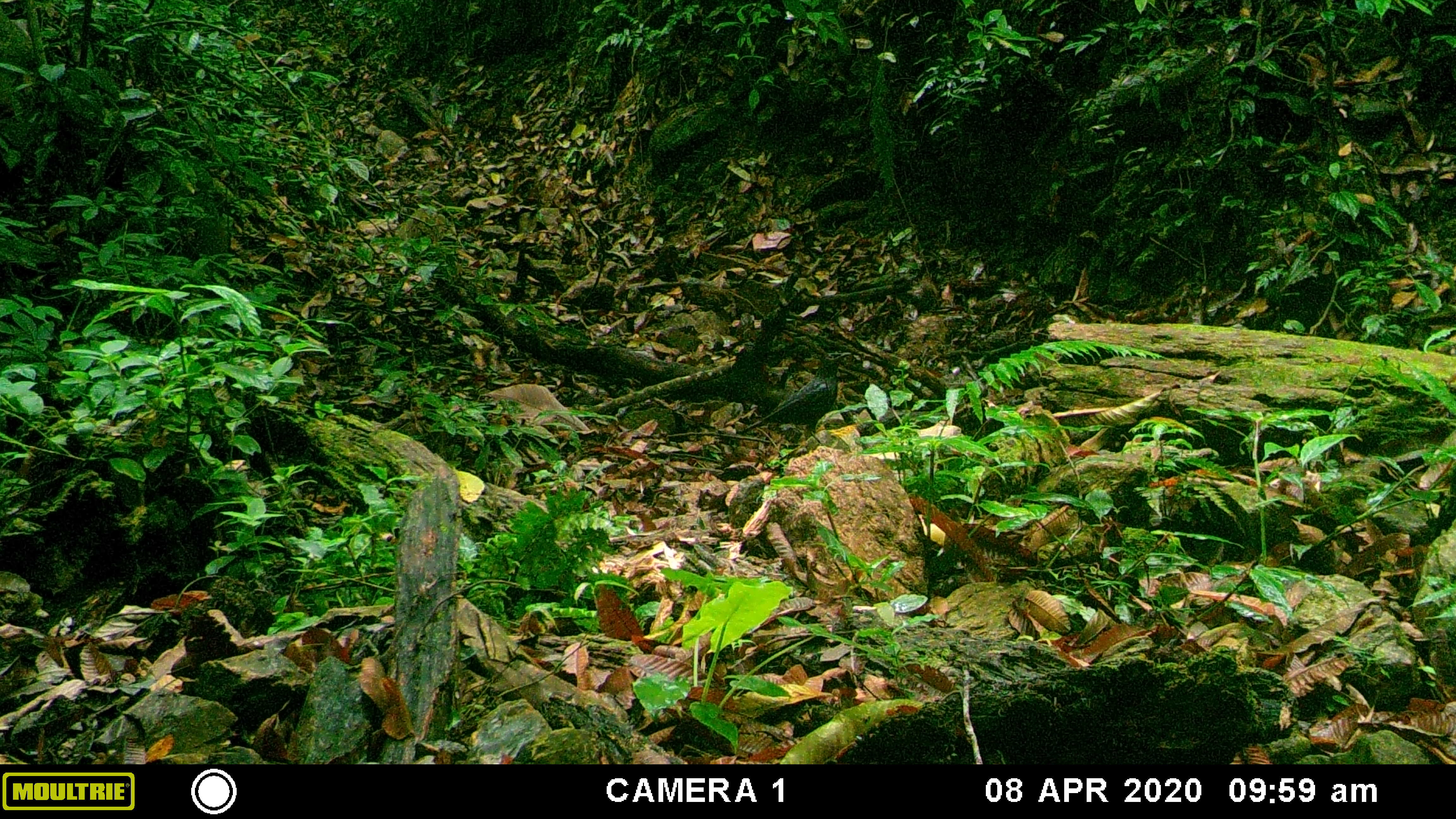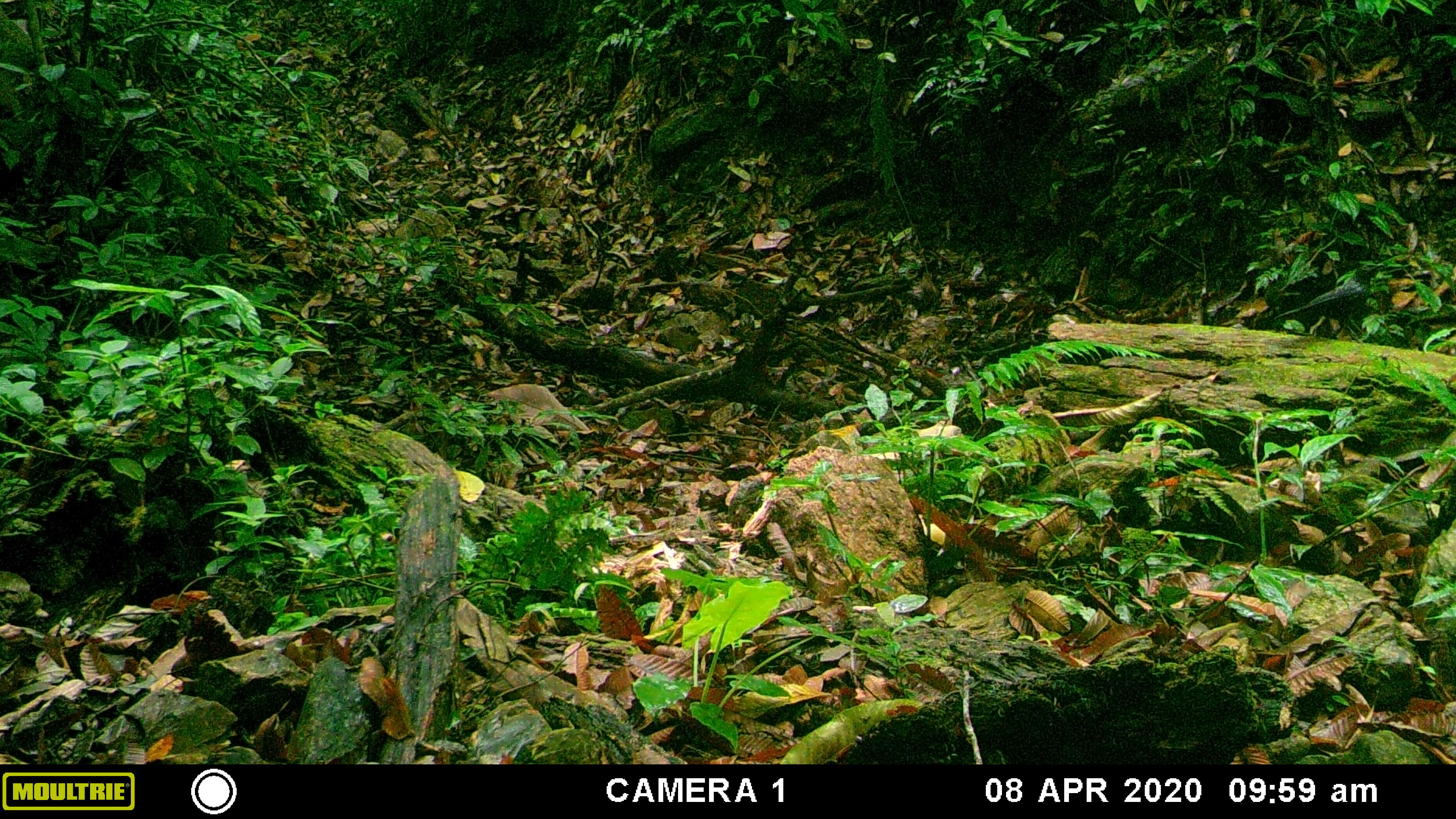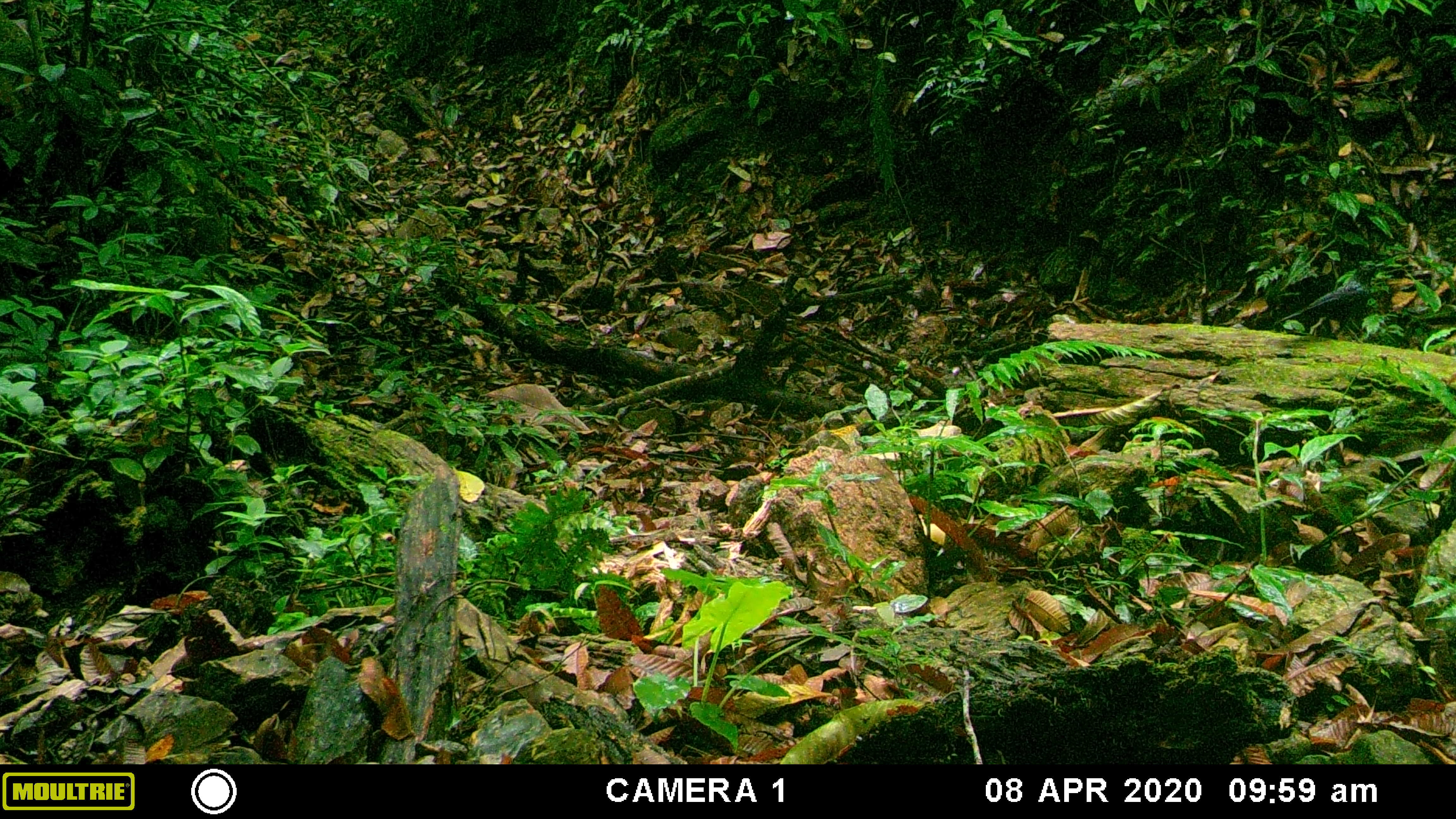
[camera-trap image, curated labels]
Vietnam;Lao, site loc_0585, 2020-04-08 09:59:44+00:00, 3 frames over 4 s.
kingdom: Animalia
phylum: Chordata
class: Aves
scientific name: Aves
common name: bird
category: unidentified bird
Unidentified bird (bird) (Aves). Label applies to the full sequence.